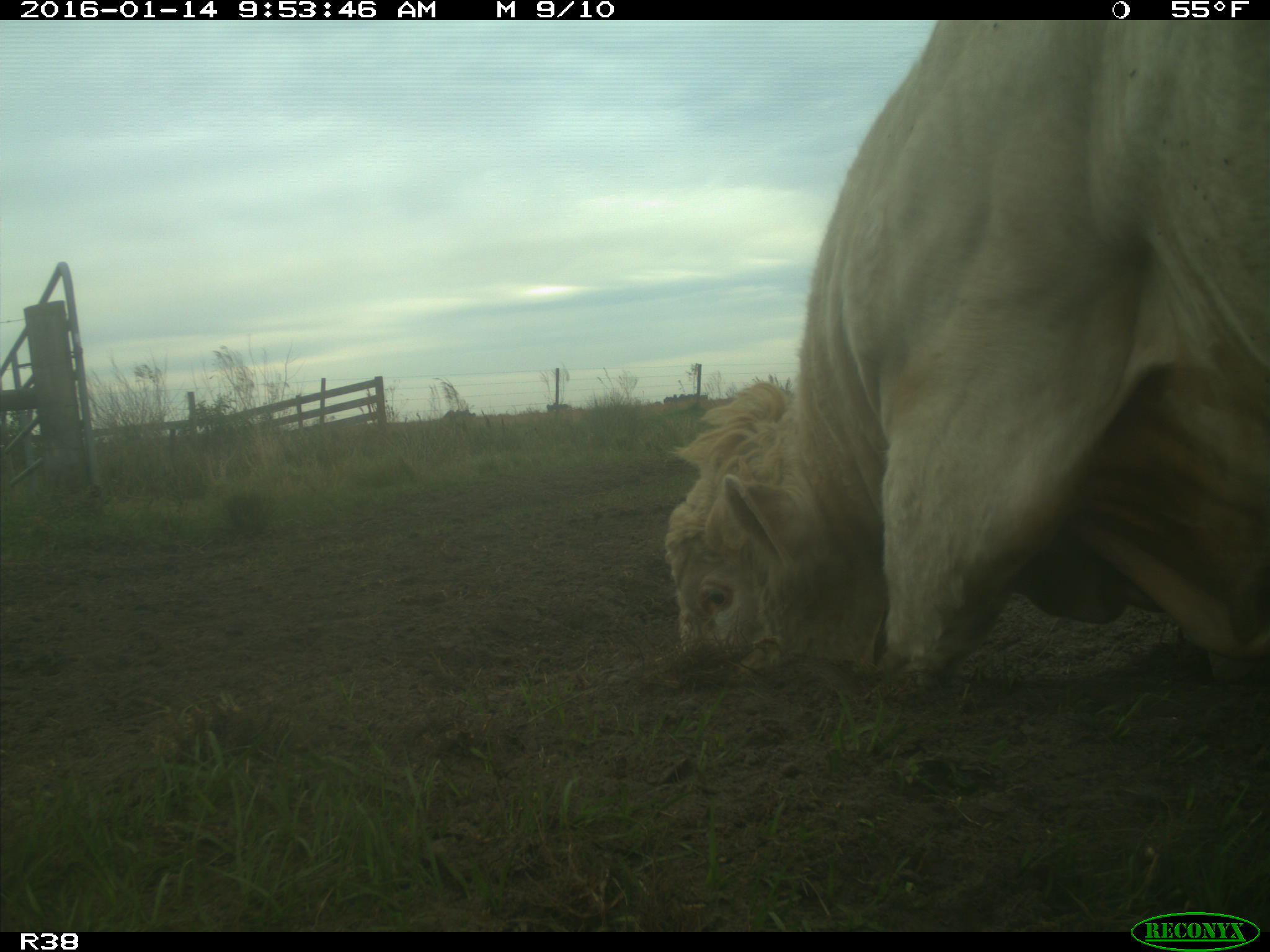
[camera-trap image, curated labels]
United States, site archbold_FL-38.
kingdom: Animalia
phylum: Chordata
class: Mammalia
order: Artiodactyla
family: Bovidae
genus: Bos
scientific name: Bos taurus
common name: domestic cow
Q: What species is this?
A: Bos taurus (domestic cow).